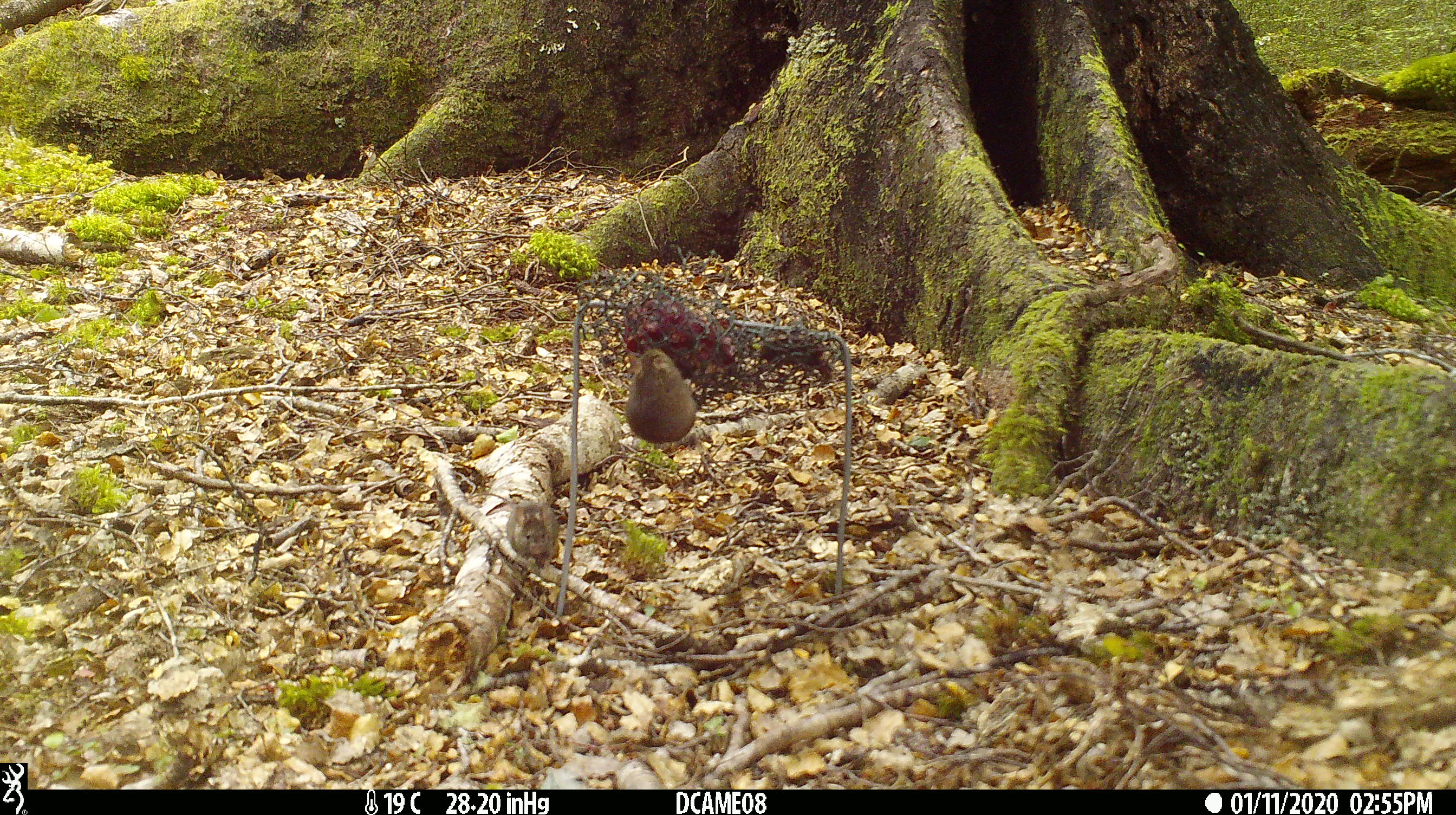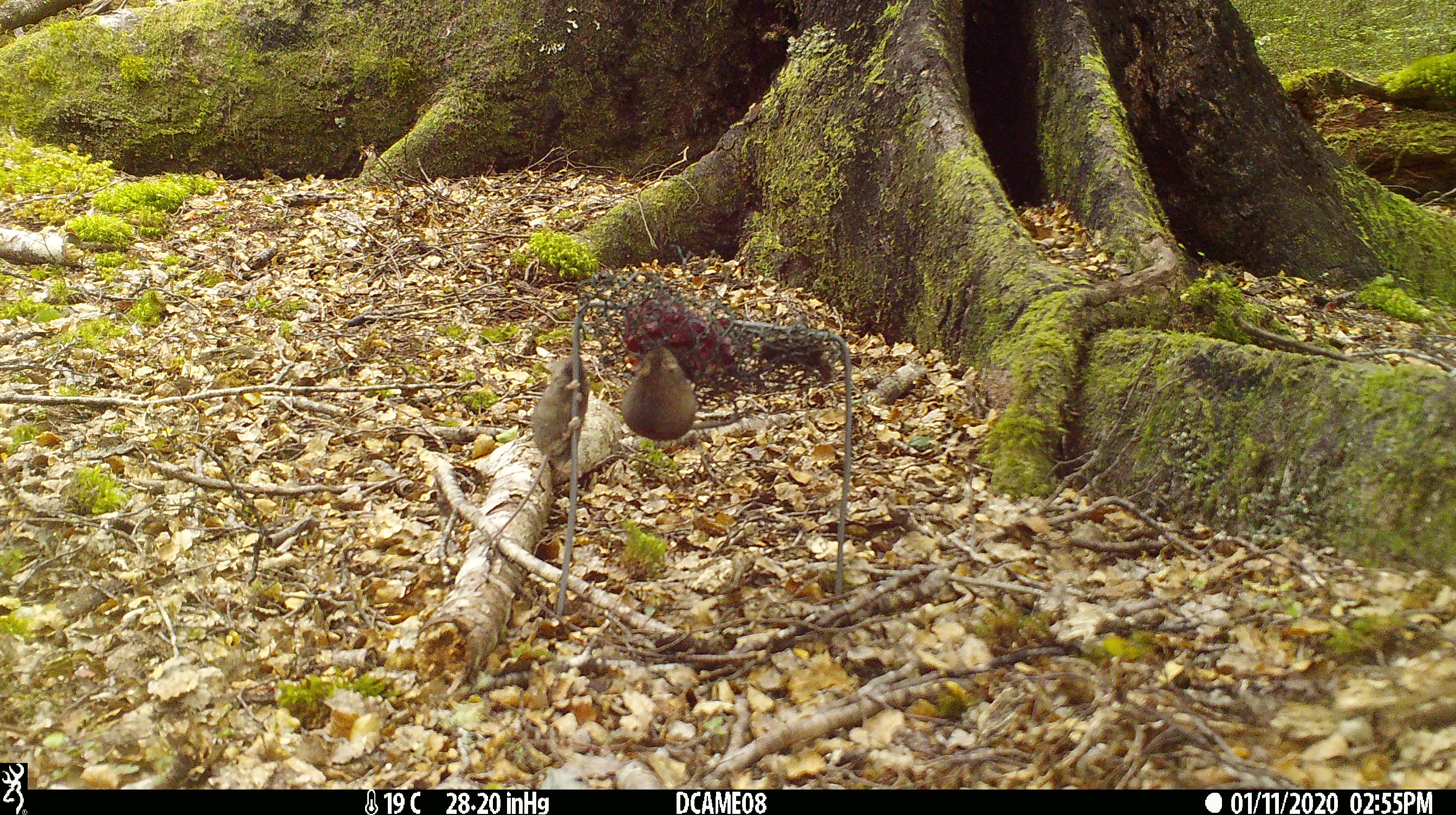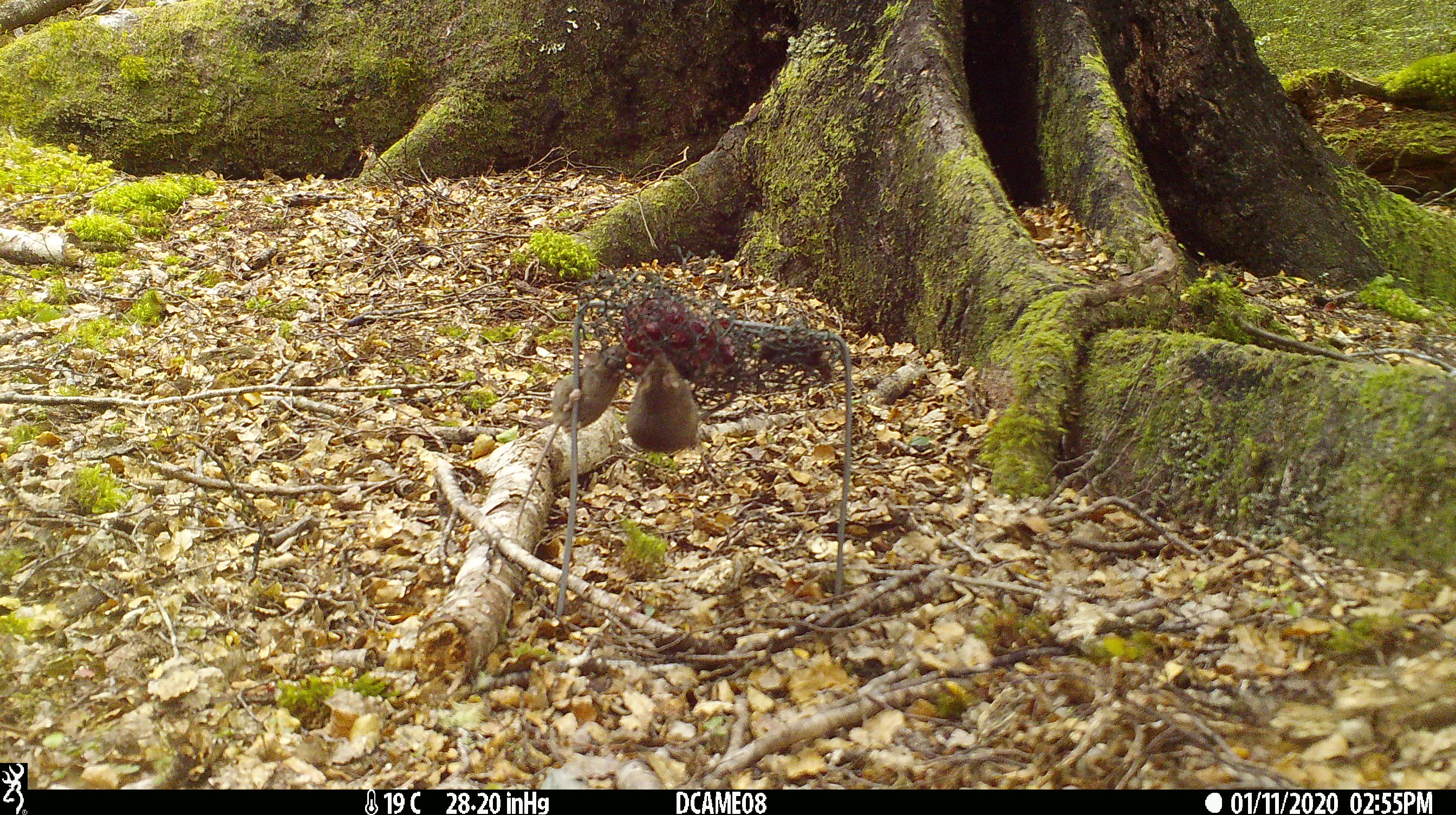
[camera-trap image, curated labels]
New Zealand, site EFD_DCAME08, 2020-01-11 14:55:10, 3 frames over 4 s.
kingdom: Animalia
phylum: Chordata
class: Mammalia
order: Rodentia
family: Muridae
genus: Mus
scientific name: Mus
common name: mouse